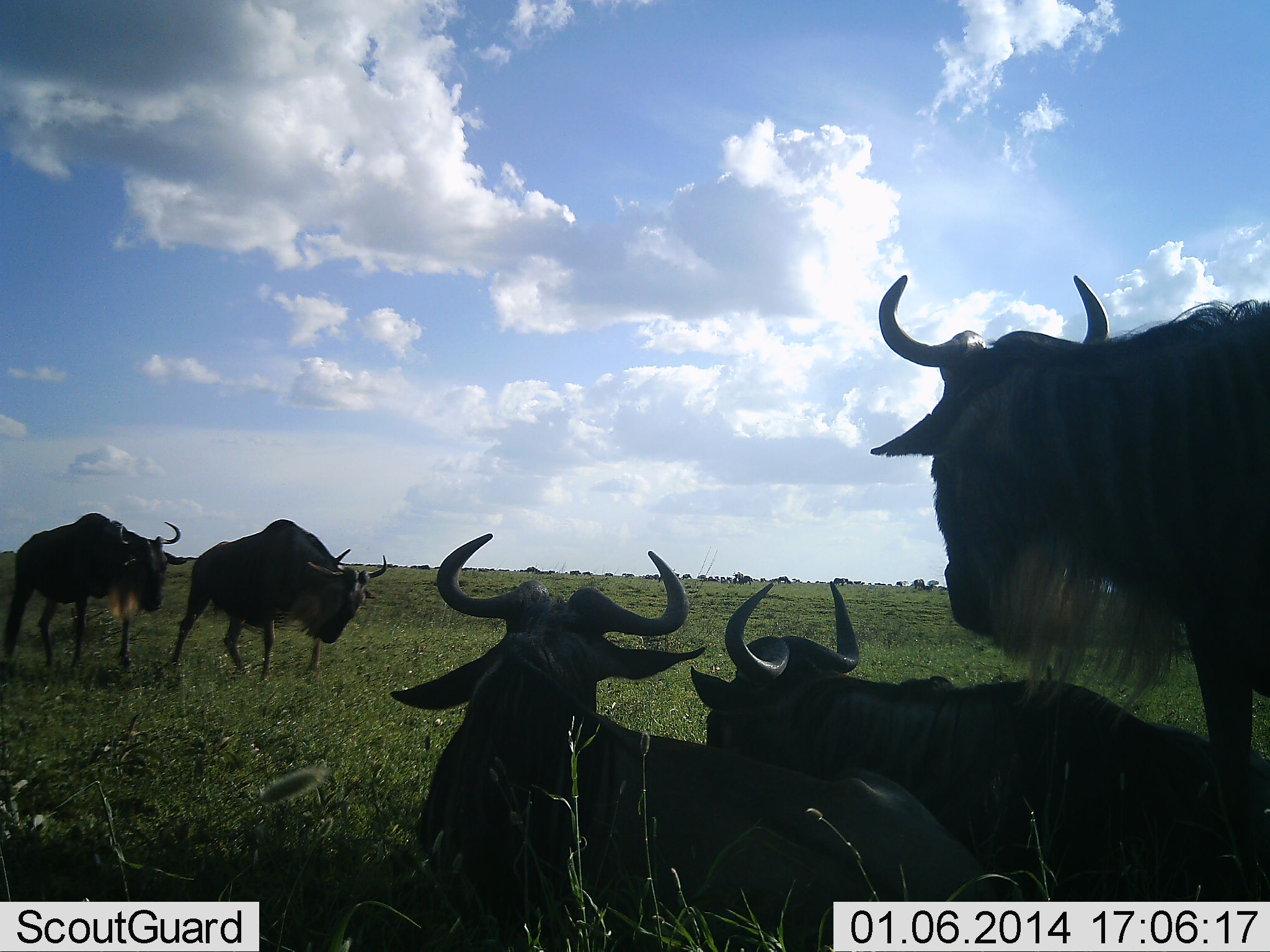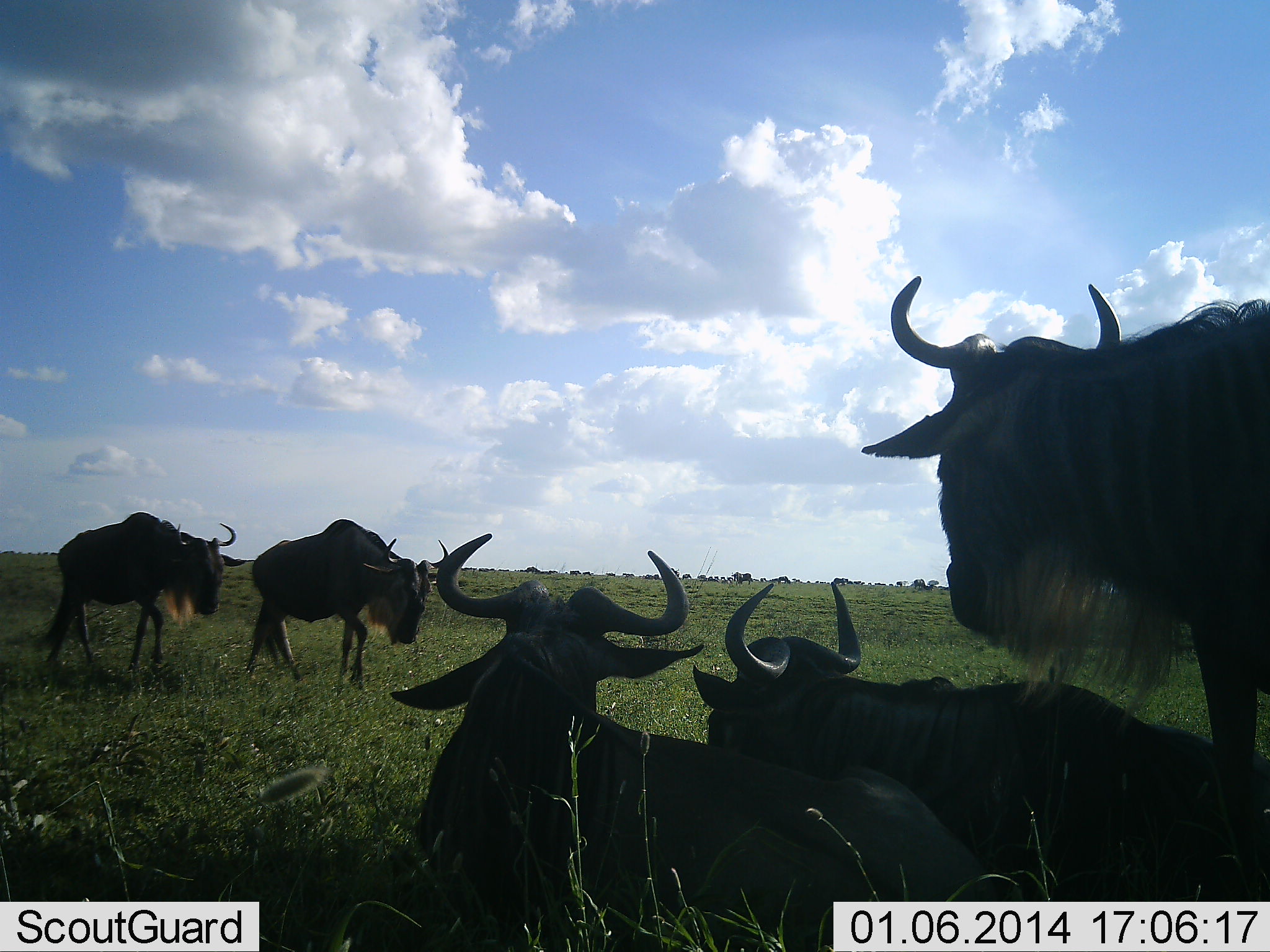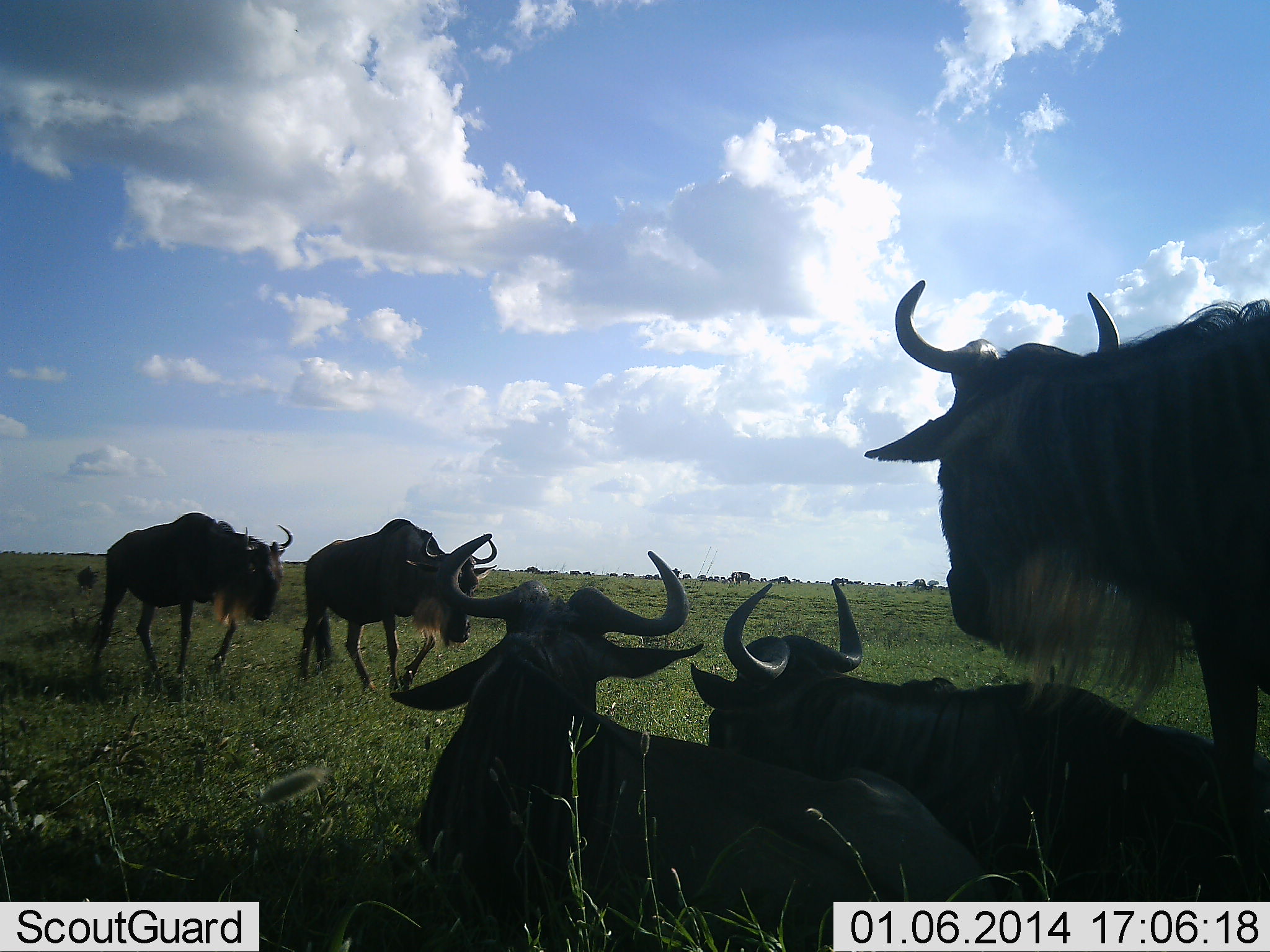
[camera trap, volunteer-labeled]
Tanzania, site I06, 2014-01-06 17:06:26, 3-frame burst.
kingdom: Animalia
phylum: Chordata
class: Mammalia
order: Artiodactyla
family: Bovidae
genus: Connochaetes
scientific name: Connochaetes taurinus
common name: blue wildebeest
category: wildebeest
Wildebeest (blue wildebeest) (Connochaetes taurinus), count 5. Behavior (volunteer vote fractions): standing 70%, resting 100%, moving 80%, interacting 0%. Young present (vote fraction): 0%. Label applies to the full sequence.